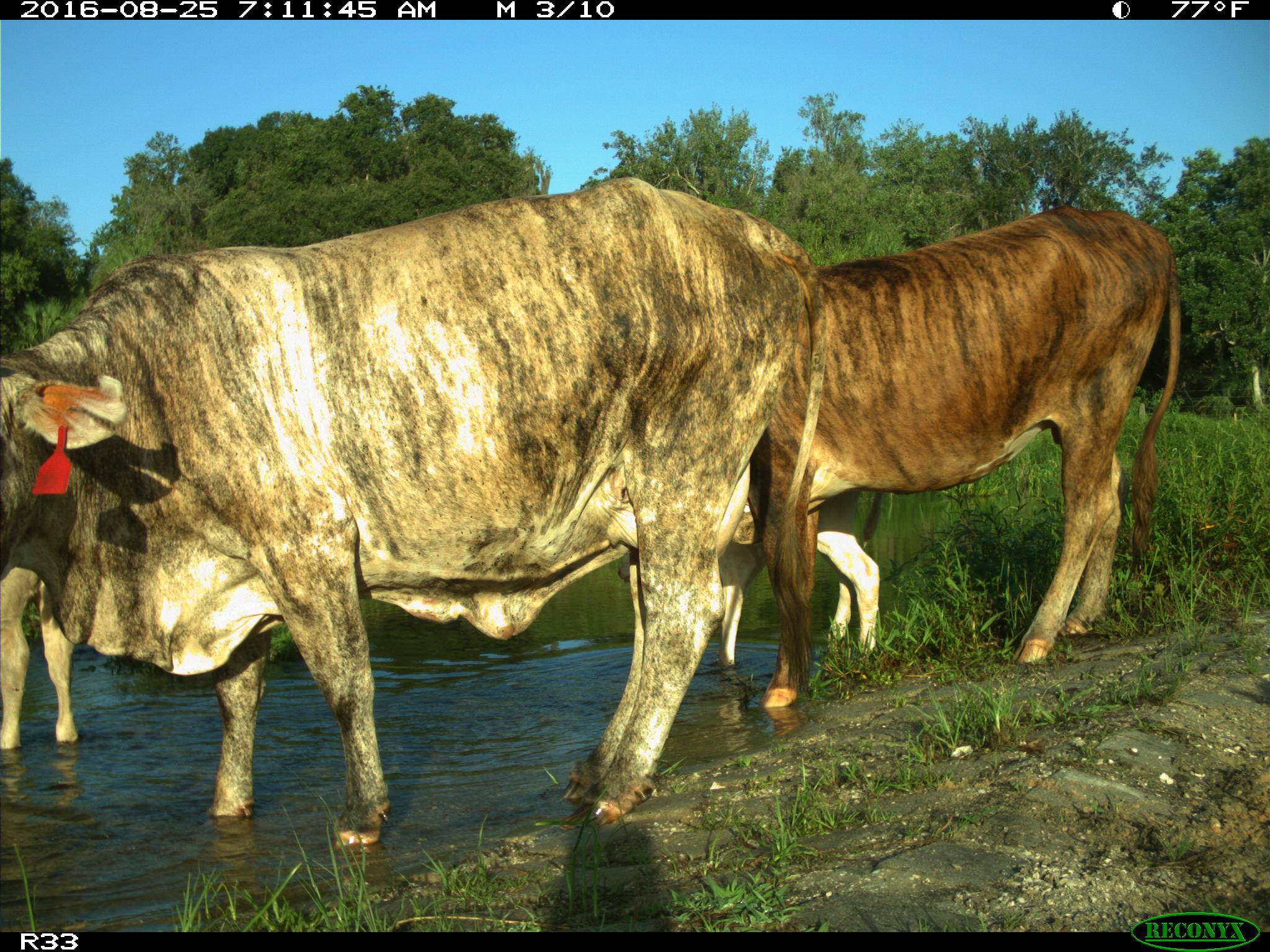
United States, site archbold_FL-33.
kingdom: Animalia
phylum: Chordata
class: Mammalia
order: Artiodactyla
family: Bovidae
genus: Bos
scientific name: Bos taurus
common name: domestic cow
Bos taurus (domestic cow).